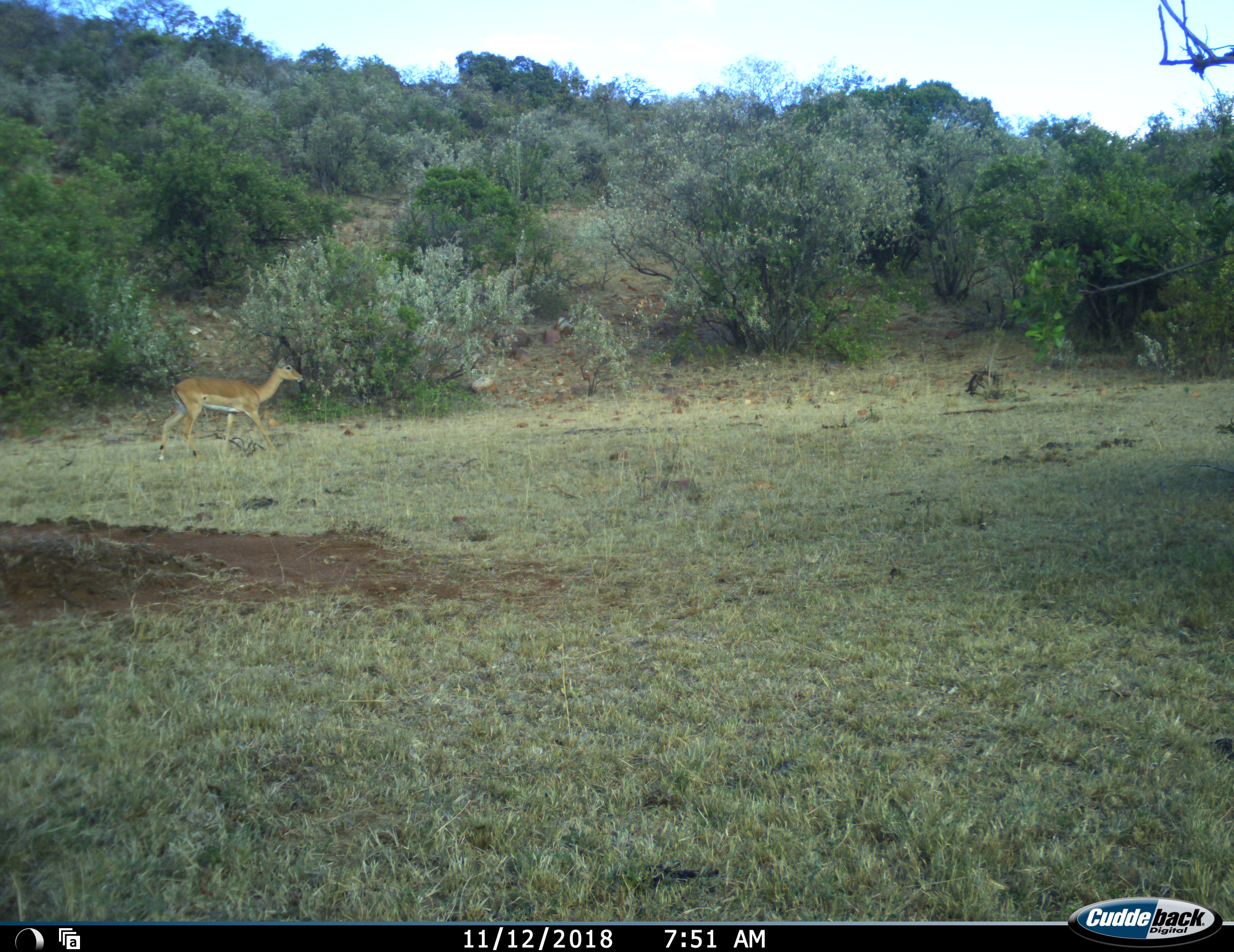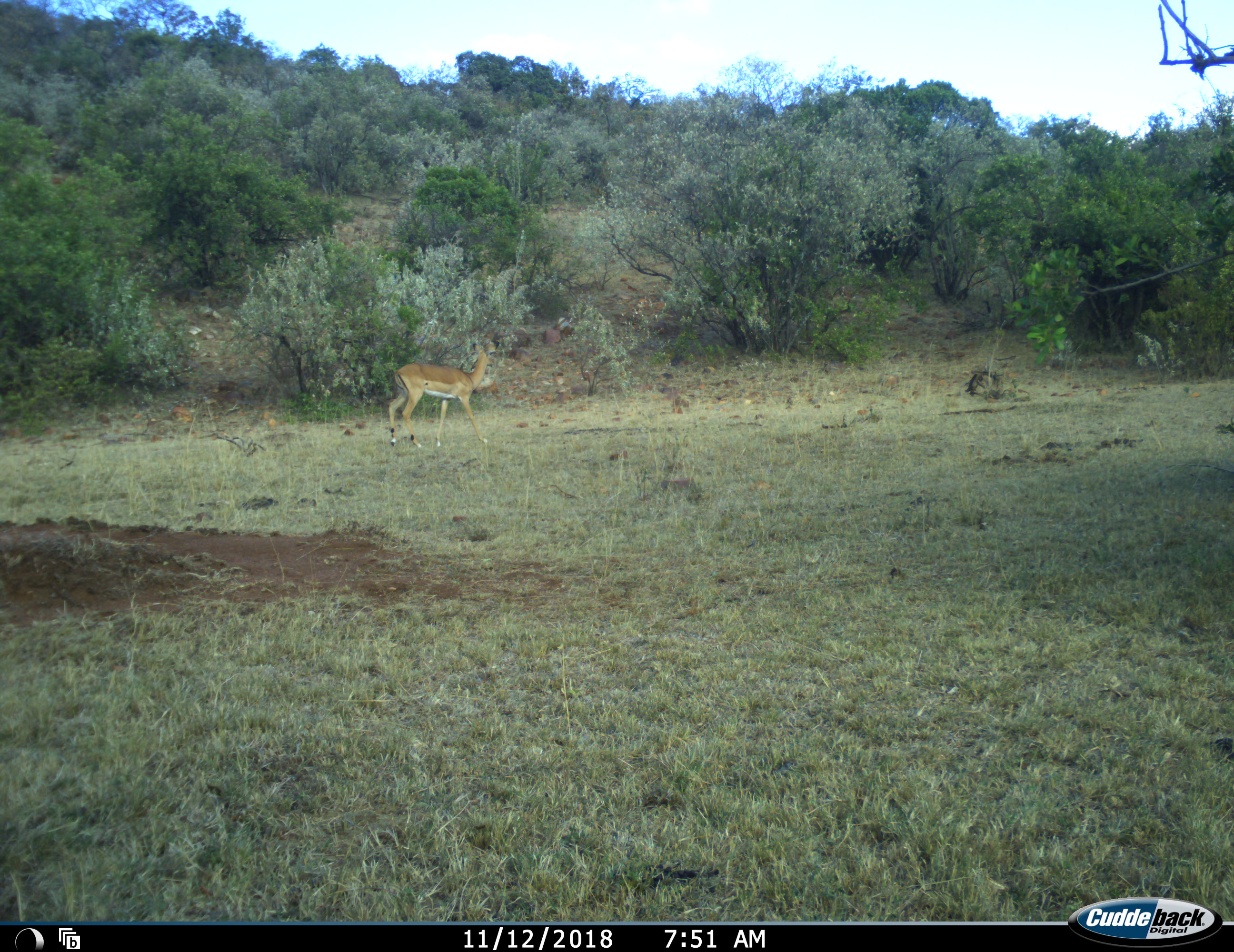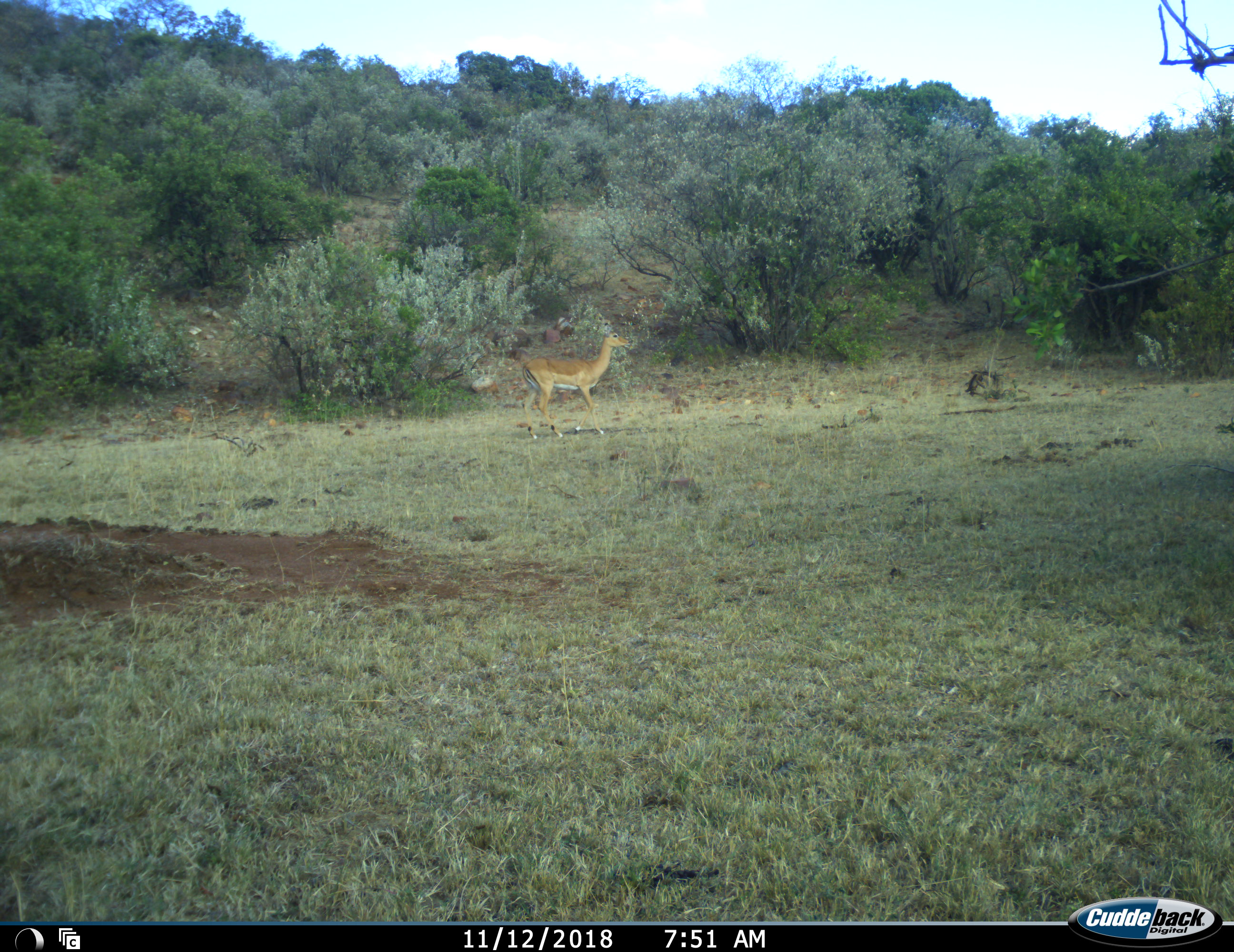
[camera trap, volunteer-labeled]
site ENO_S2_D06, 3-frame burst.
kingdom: Animalia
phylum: Chordata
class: Mammalia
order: Artiodactyla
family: Bovidae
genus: Aepyceros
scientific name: Aepyceros melampus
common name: impala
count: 1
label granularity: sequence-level